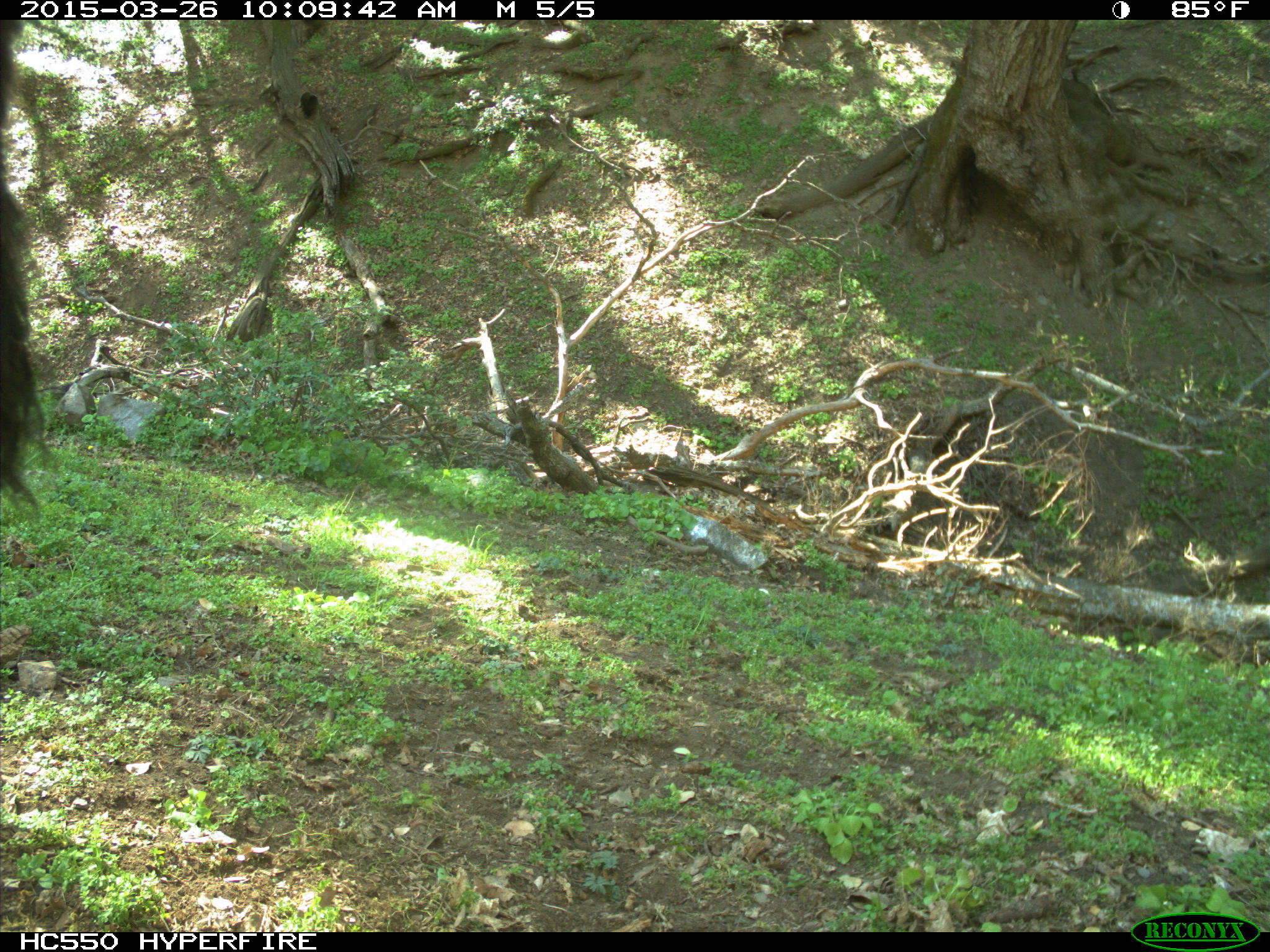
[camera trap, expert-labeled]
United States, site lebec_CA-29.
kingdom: Animalia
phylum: Chordata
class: Mammalia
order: Artiodactyla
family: Bovidae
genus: Bos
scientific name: Bos taurus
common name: domestic cow